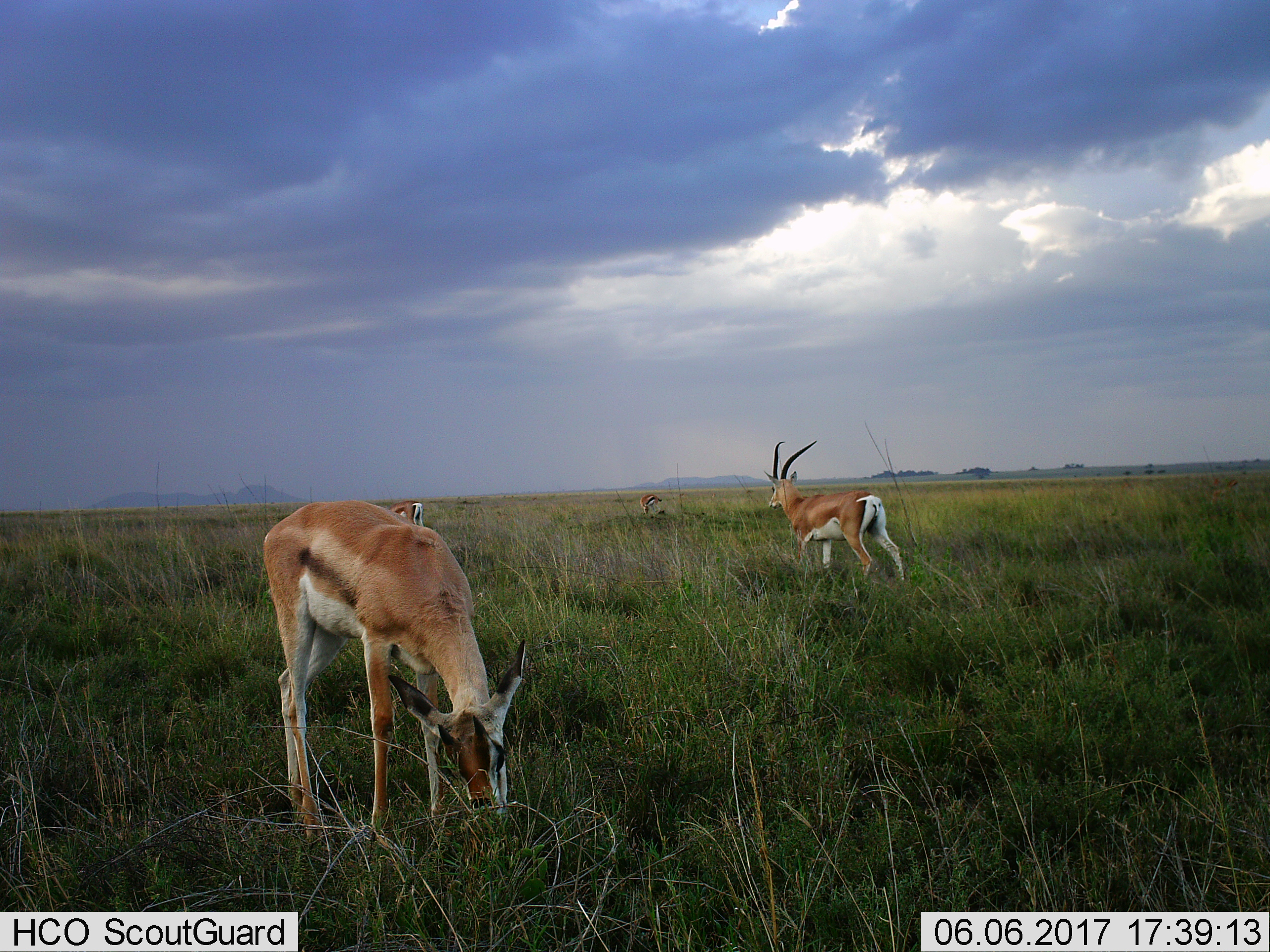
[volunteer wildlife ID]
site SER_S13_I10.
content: unidentified animal